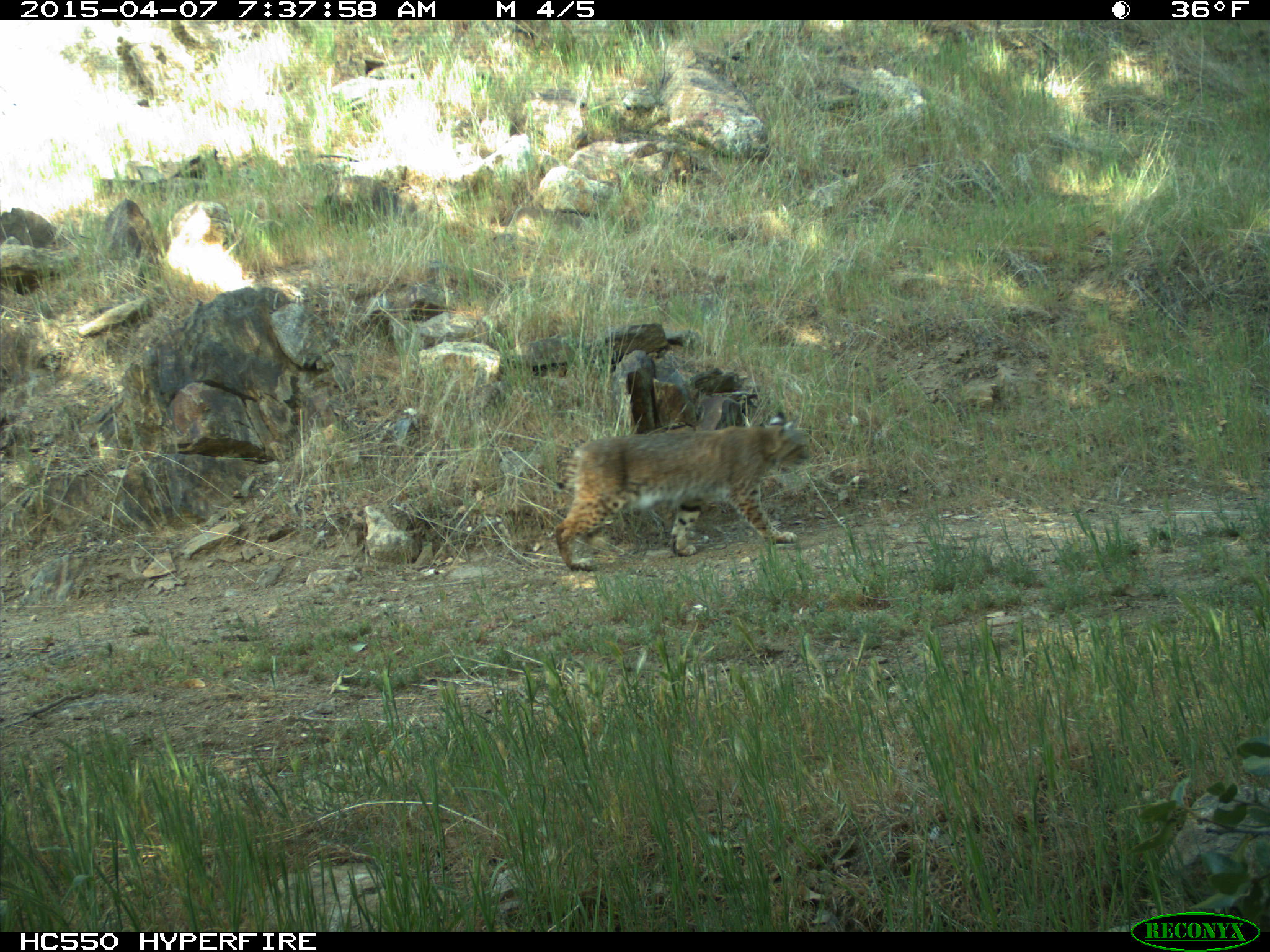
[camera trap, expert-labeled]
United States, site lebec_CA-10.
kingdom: Animalia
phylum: Chordata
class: Mammalia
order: Carnivora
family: Felidae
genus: Lynx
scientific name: Lynx rufus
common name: bobcat